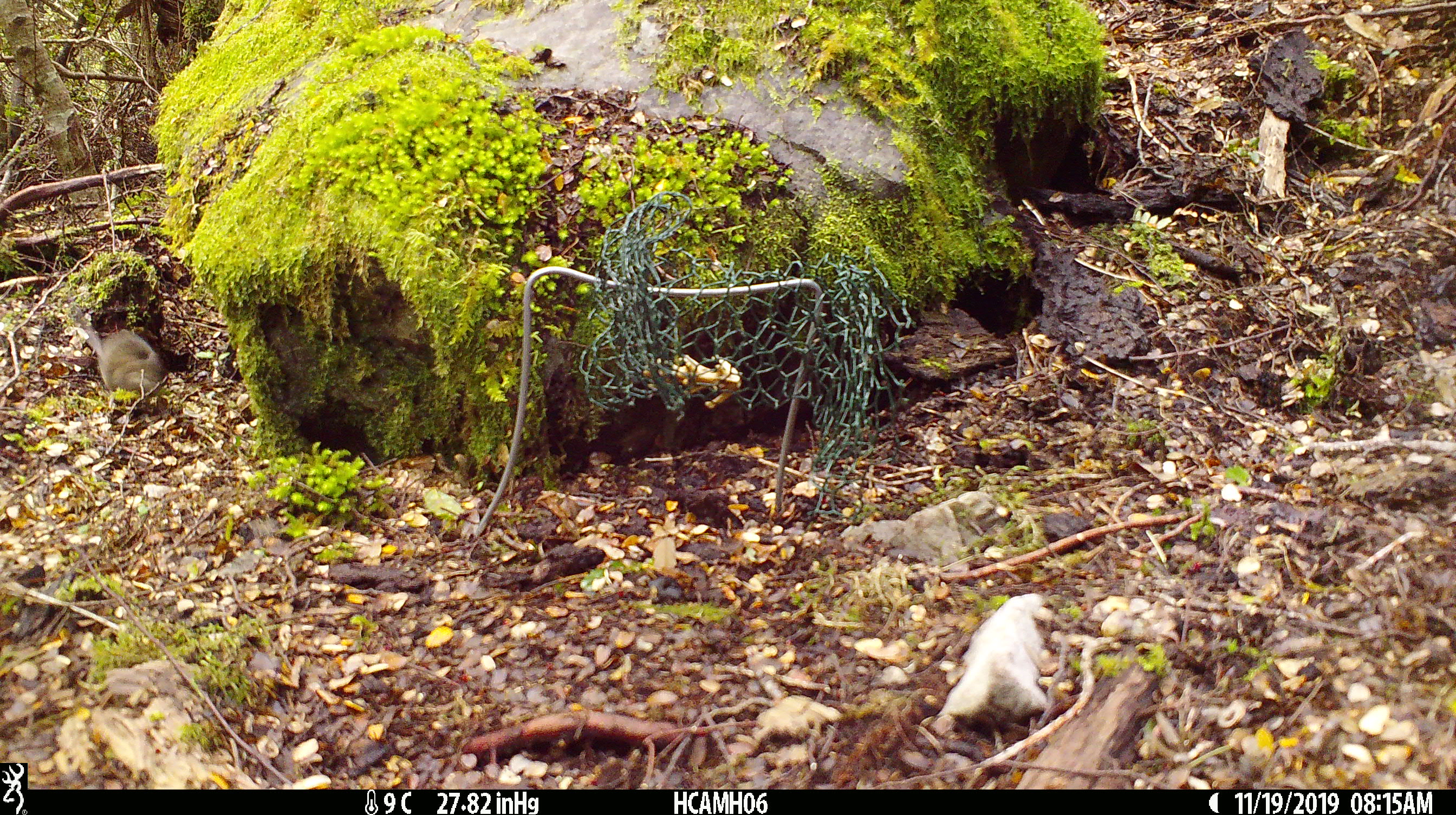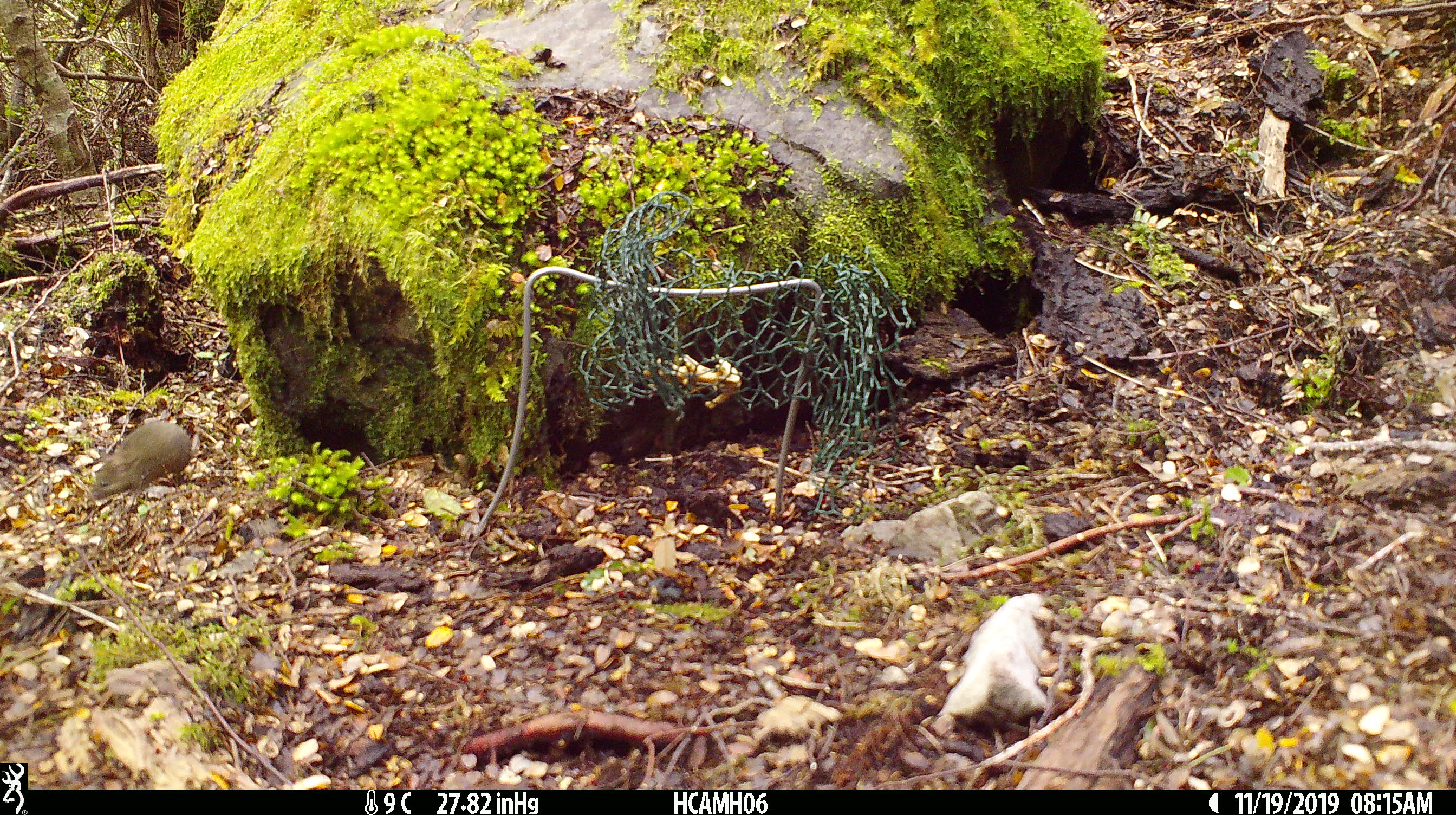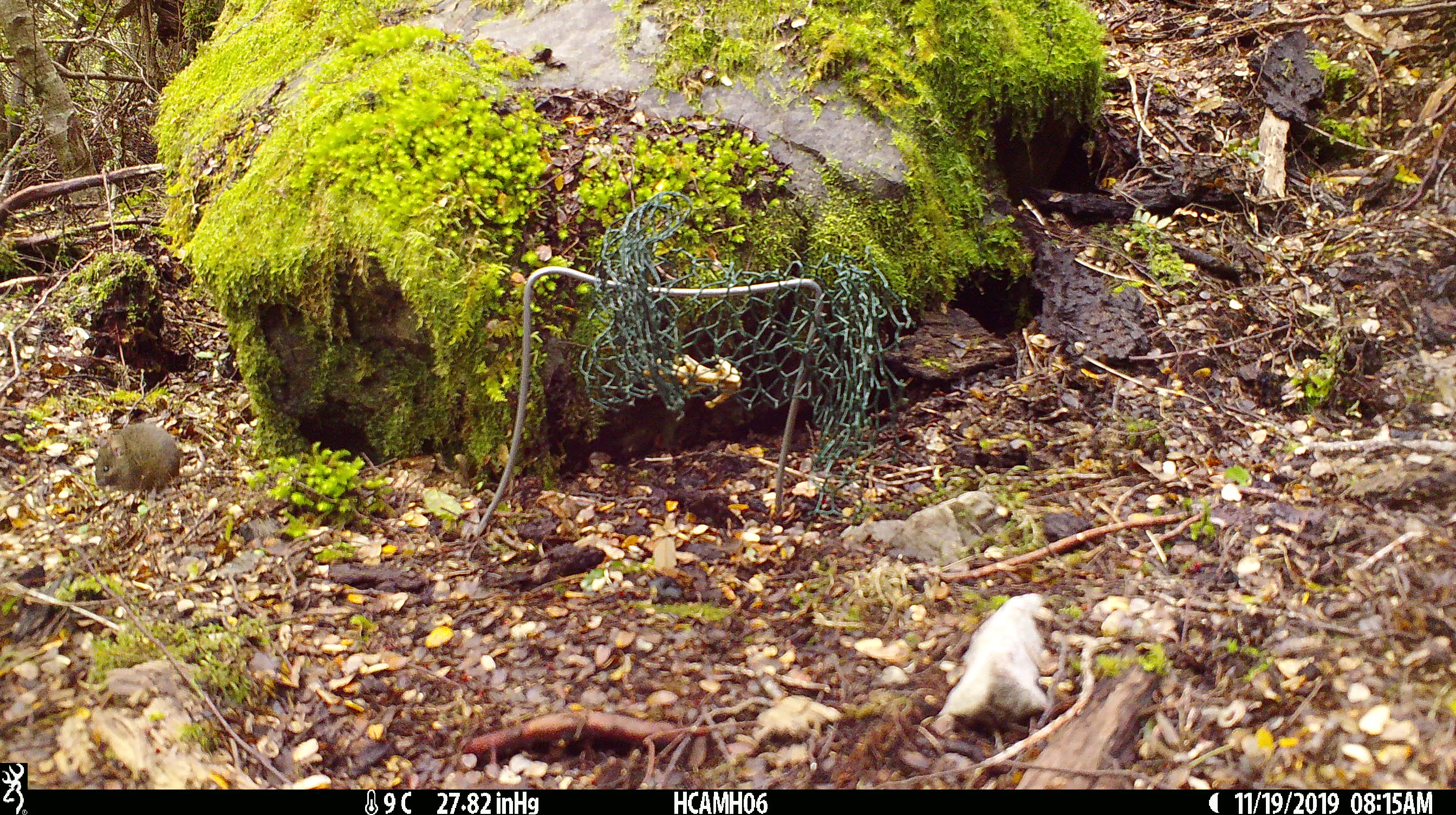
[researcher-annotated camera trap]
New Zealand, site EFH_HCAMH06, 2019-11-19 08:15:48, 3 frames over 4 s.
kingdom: Animalia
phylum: Chordata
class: Mammalia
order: Rodentia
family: Muridae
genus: Mus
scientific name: Mus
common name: mouse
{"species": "mouse (Mus)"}